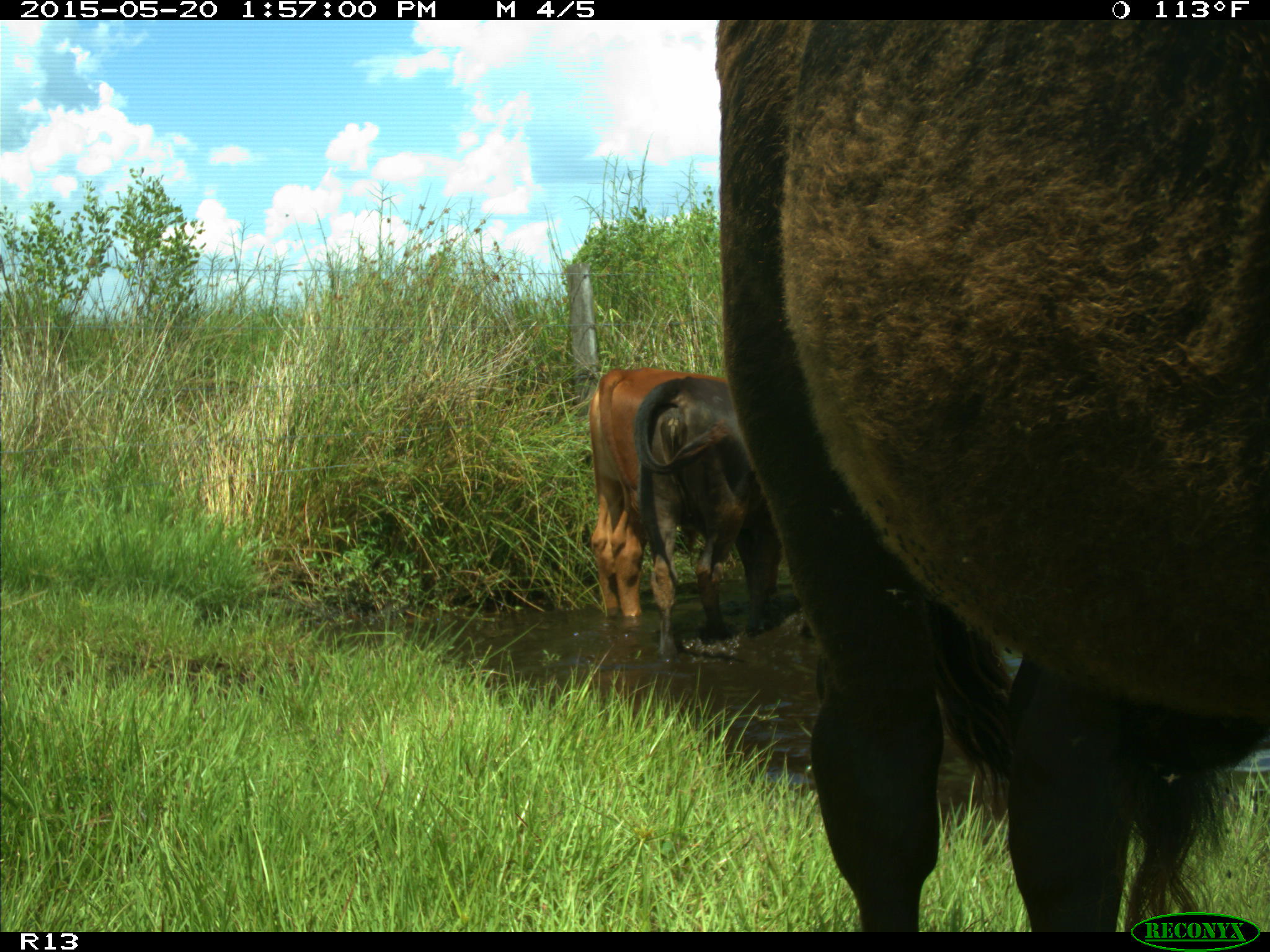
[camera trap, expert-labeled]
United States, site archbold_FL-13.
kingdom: Animalia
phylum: Chordata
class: Mammalia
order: Artiodactyla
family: Bovidae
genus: Bos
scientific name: Bos taurus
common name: domestic cow